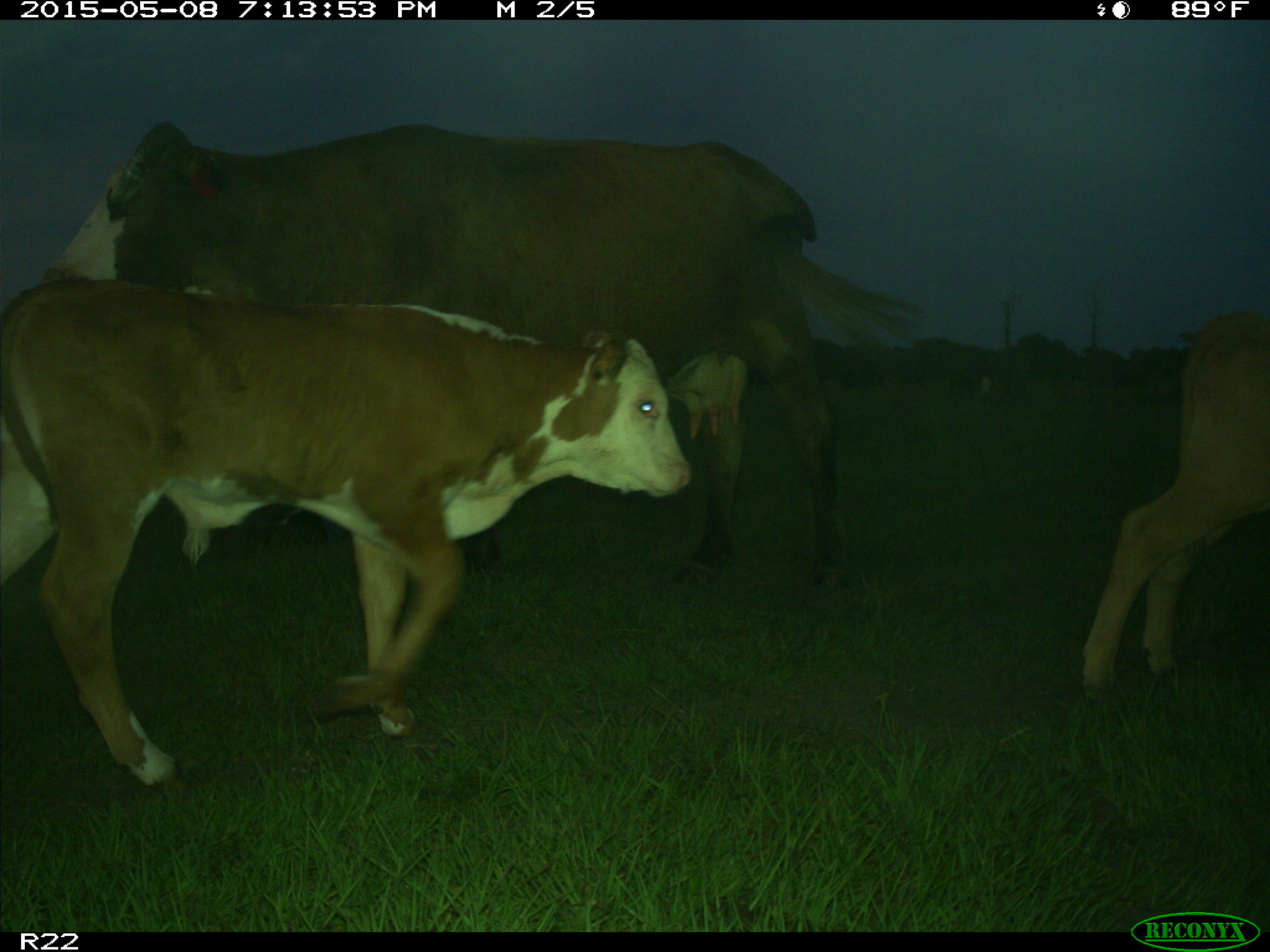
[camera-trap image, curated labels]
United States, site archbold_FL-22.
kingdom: Animalia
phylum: Chordata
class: Mammalia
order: Artiodactyla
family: Bovidae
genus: Bos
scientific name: Bos taurus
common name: domestic cow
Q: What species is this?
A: Bos taurus (domestic cow).